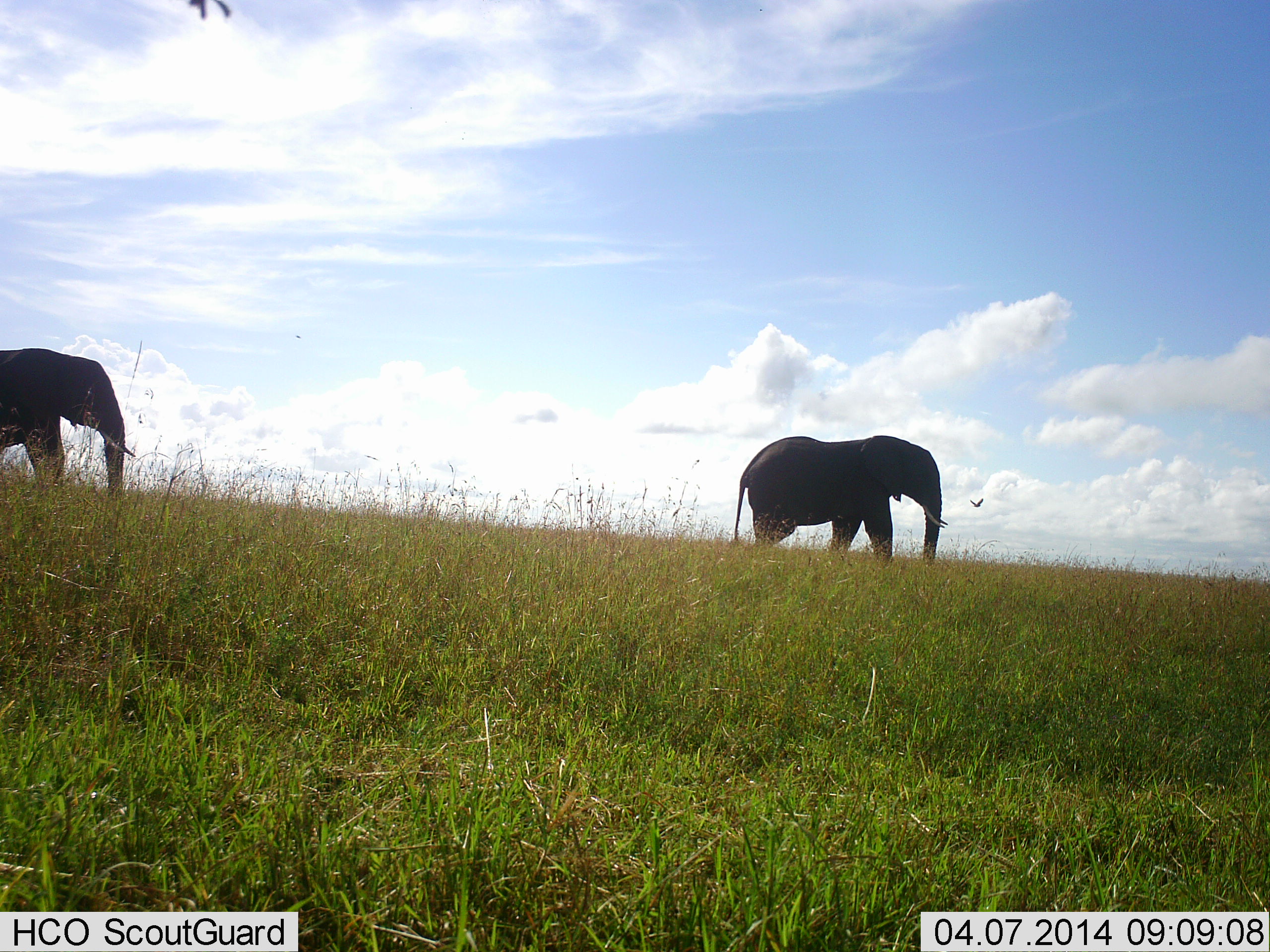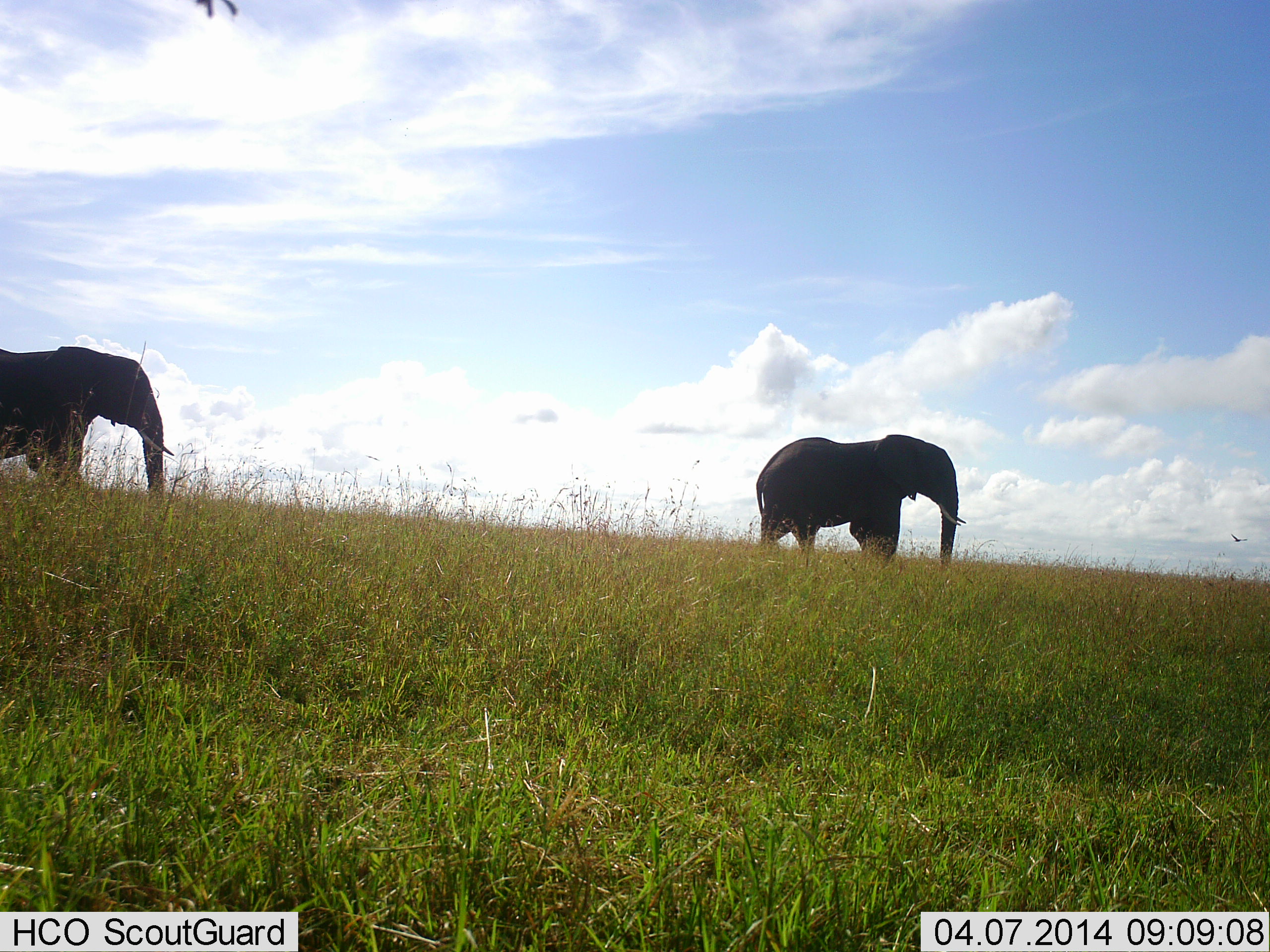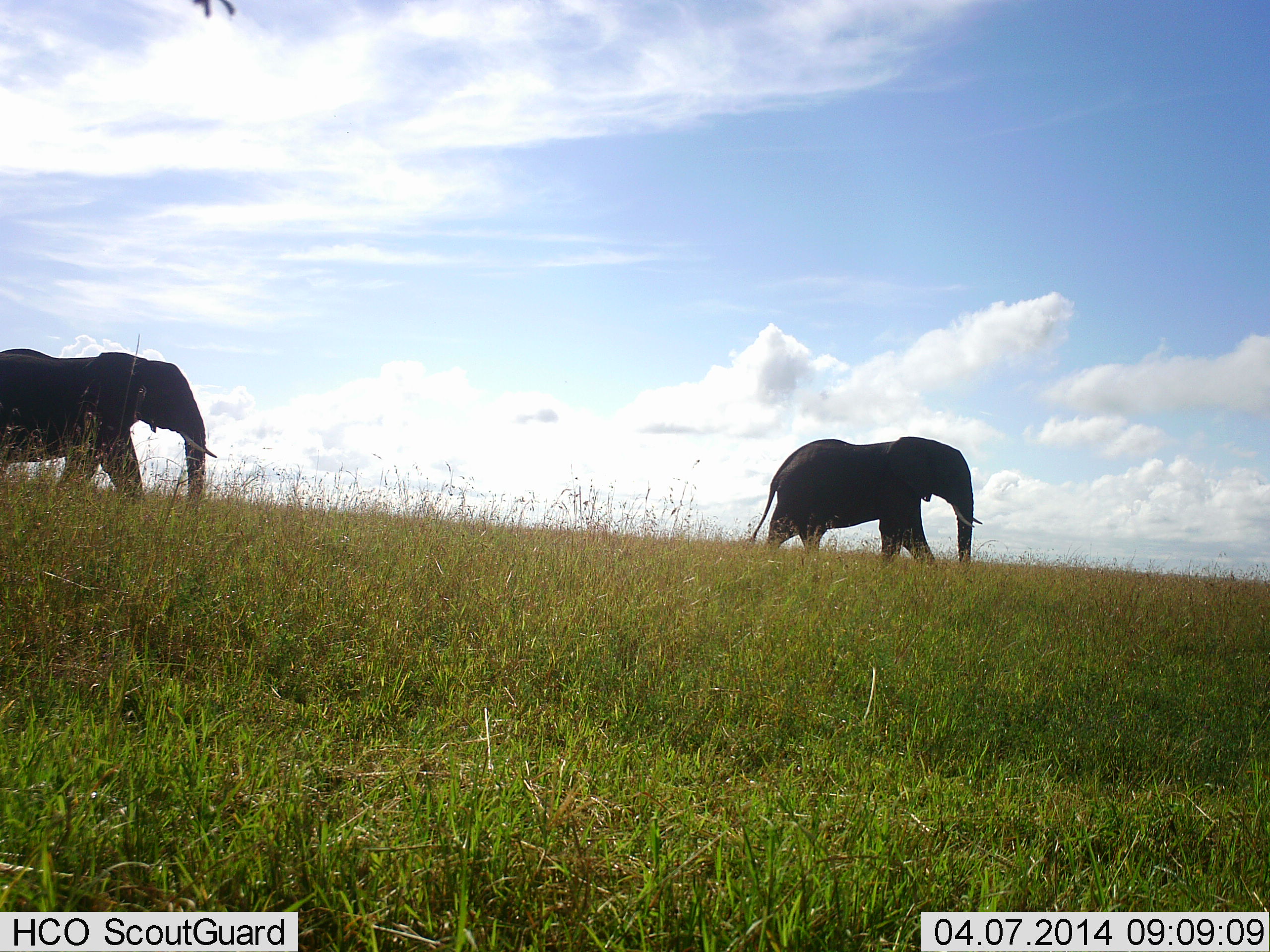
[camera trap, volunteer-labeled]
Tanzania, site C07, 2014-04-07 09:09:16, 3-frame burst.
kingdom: Animalia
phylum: Chordata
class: Mammalia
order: Proboscidea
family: Elephantidae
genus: Loxodonta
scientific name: Loxodonta africana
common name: african bush elephant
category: elephant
Elephant (african bush elephant) (Loxodonta africana), count 2. Behavior (volunteer vote fractions): standing 17%, resting 0%, moving 92%, interacting 0%. Young present (vote fraction): 0%. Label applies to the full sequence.